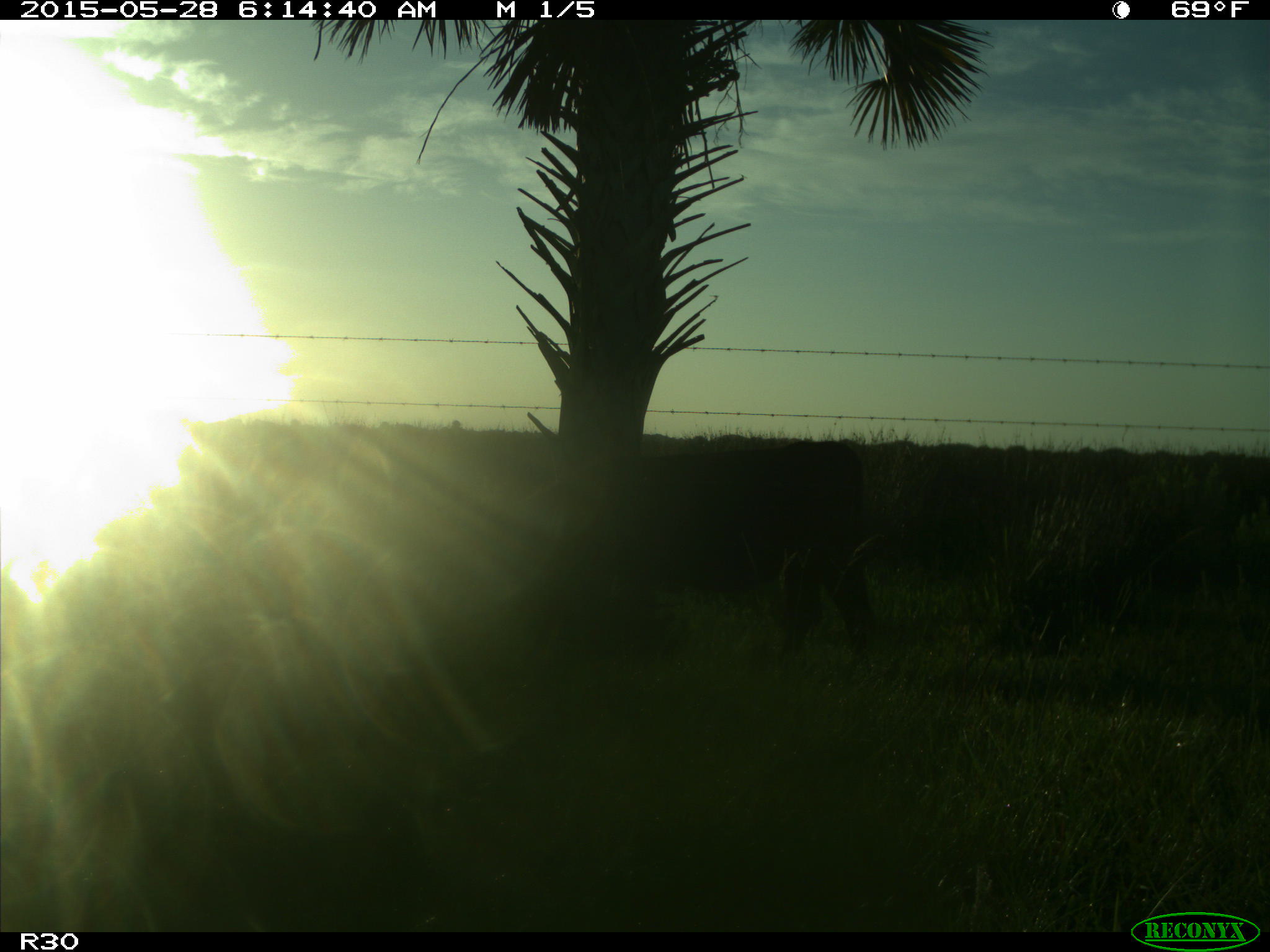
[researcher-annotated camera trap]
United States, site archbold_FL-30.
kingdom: Animalia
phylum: Chordata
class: Mammalia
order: Artiodactyla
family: Bovidae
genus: Bos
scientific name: Bos taurus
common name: domestic cow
Bos taurus (domestic cow).